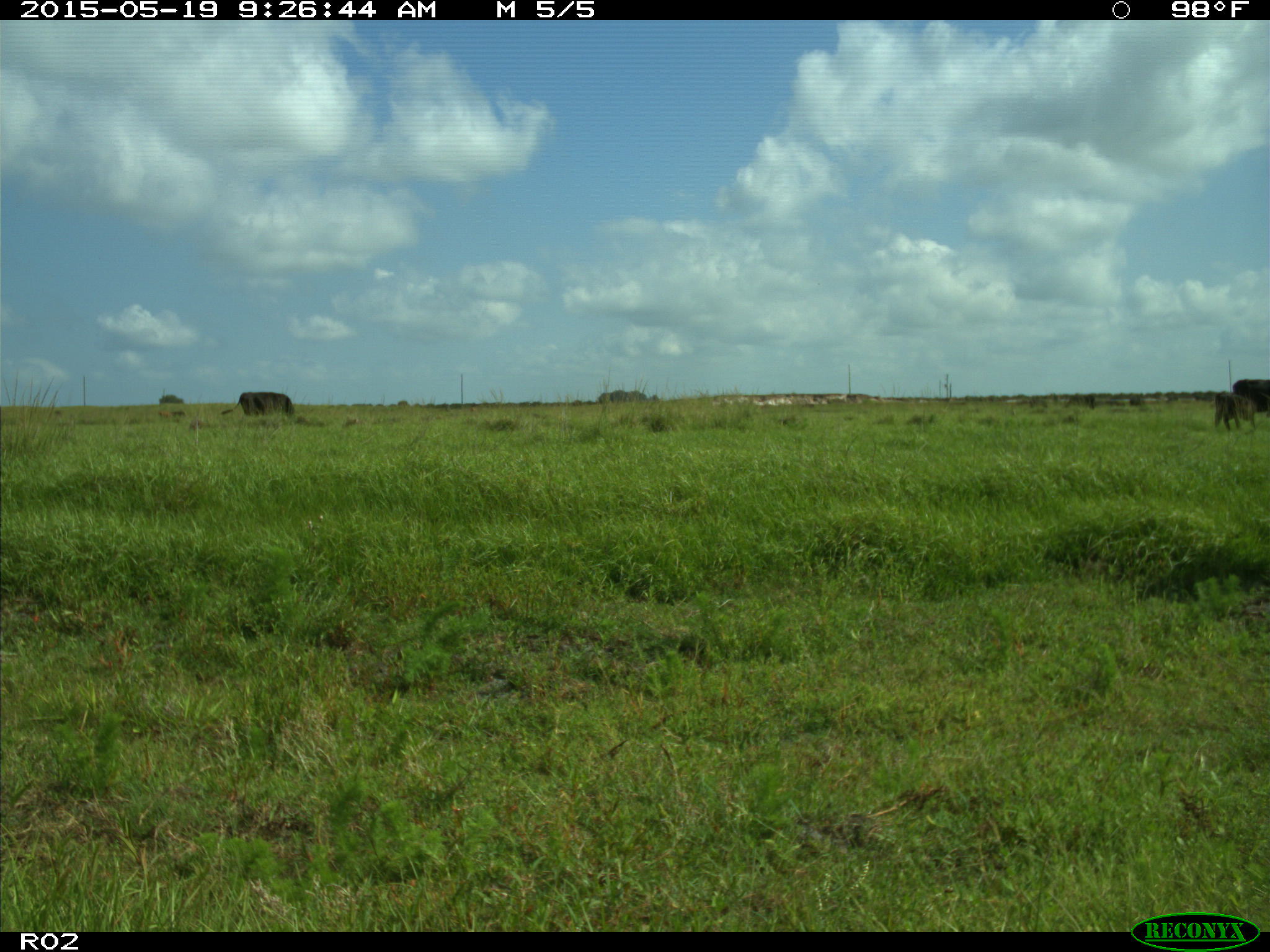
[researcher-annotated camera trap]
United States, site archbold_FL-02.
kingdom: Animalia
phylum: Chordata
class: Mammalia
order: Artiodactyla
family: Bovidae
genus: Bos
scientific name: Bos taurus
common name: domestic cow